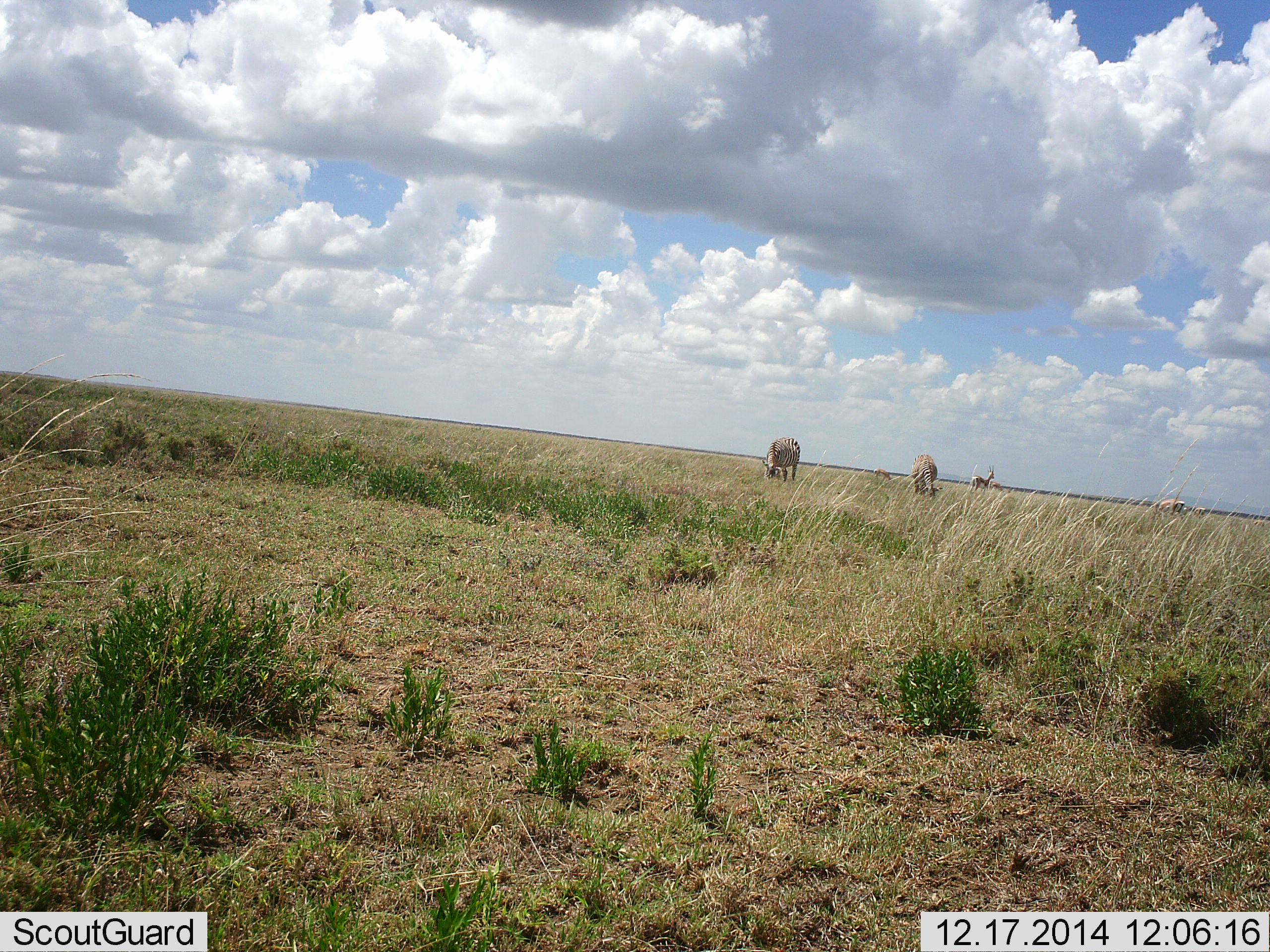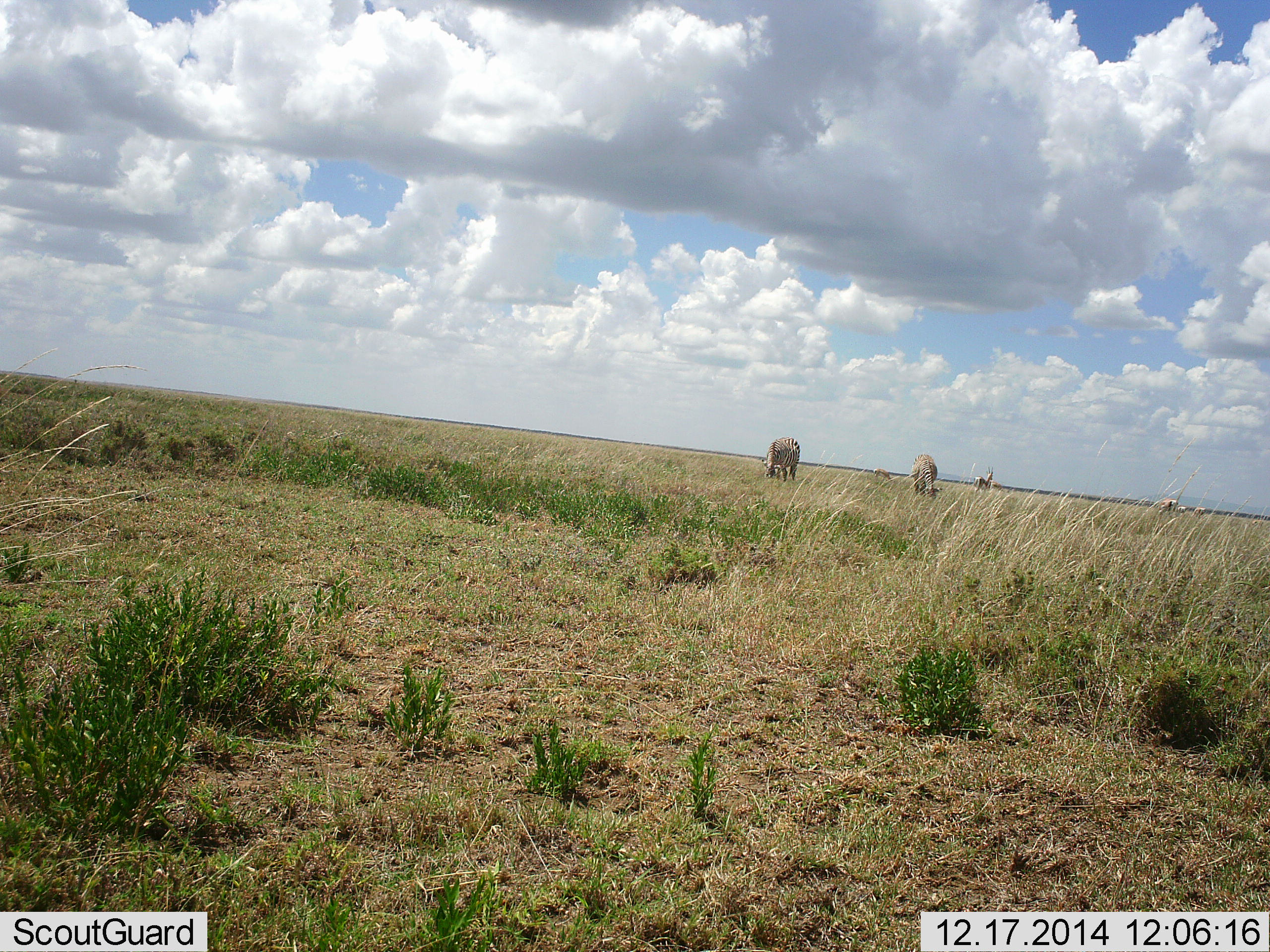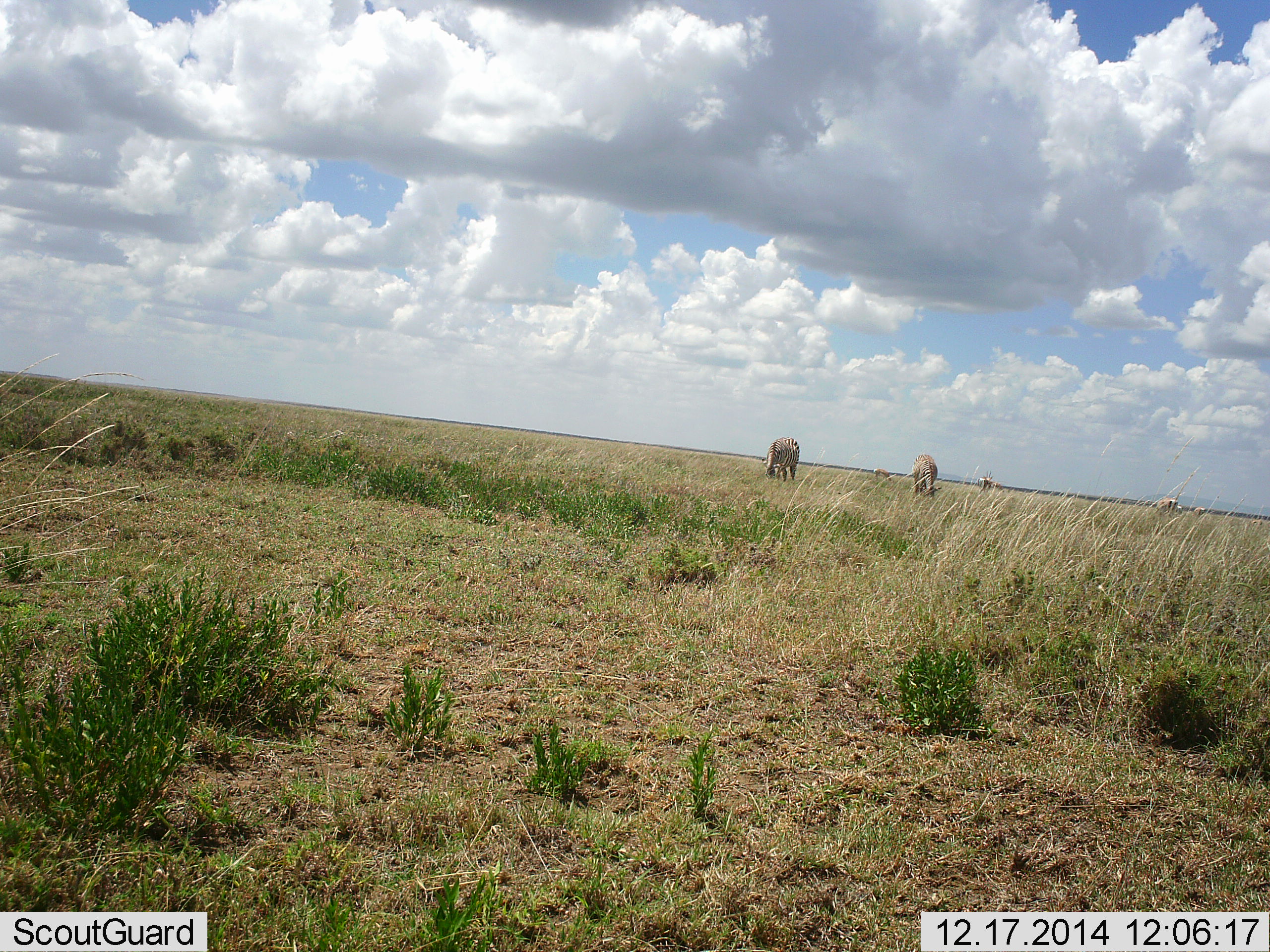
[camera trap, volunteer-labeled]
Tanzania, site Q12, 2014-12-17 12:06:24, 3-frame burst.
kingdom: Animalia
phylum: Chordata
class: Mammalia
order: Perissodactyla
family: Equidae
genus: Equus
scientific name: Equus quagga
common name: plains zebra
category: zebra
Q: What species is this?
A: Zebra (plains zebra) (Equus quagga).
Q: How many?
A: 2.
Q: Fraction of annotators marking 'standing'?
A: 20%.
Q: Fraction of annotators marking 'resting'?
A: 0%.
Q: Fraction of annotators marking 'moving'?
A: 0%.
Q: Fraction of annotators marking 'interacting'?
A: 0%.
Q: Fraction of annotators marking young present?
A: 0%.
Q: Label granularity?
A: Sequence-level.